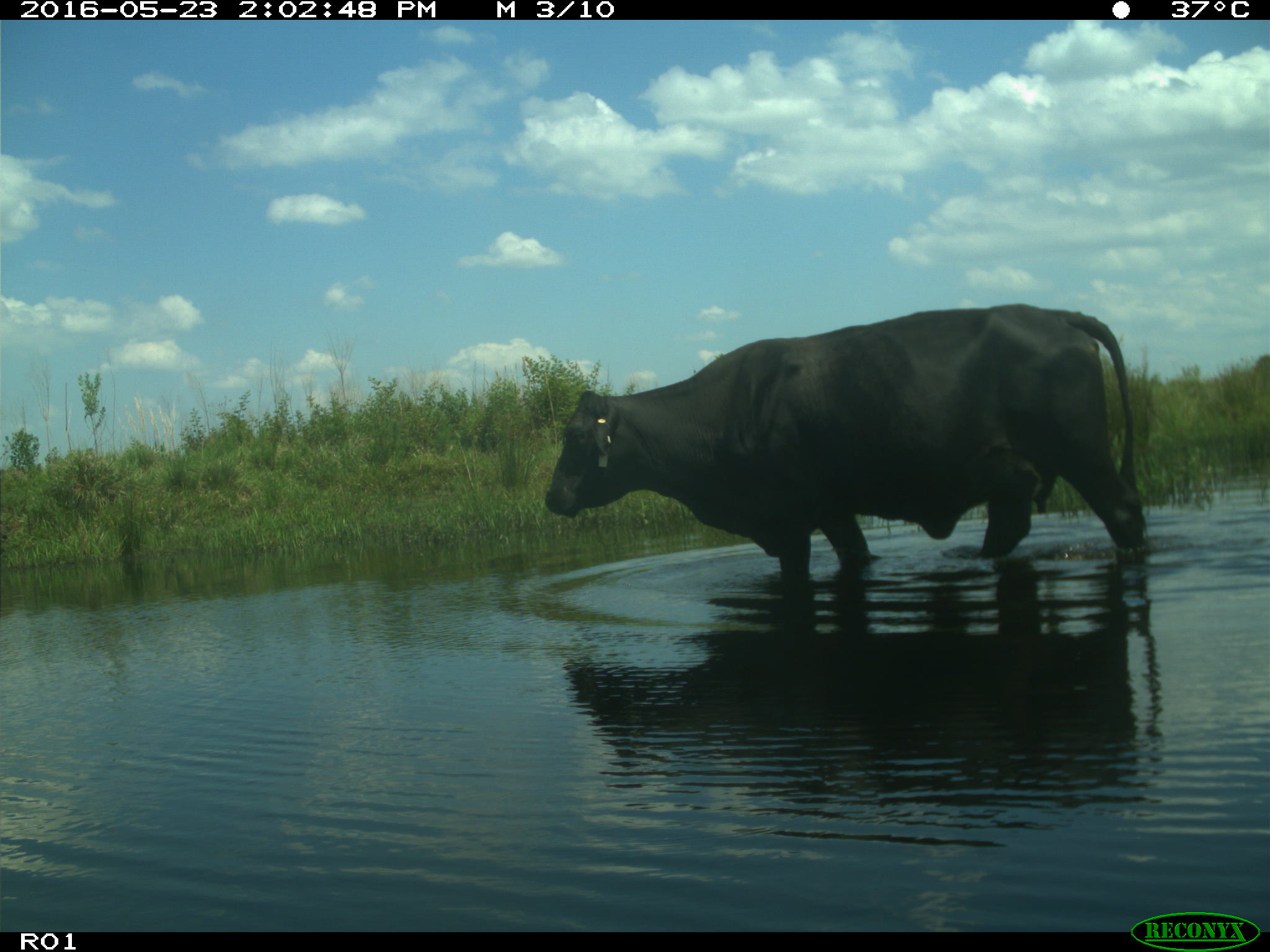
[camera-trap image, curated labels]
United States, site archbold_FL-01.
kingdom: Animalia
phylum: Chordata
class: Mammalia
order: Artiodactyla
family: Bovidae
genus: Bos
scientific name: Bos taurus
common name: domestic cow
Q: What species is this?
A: Bos taurus (domestic cow).